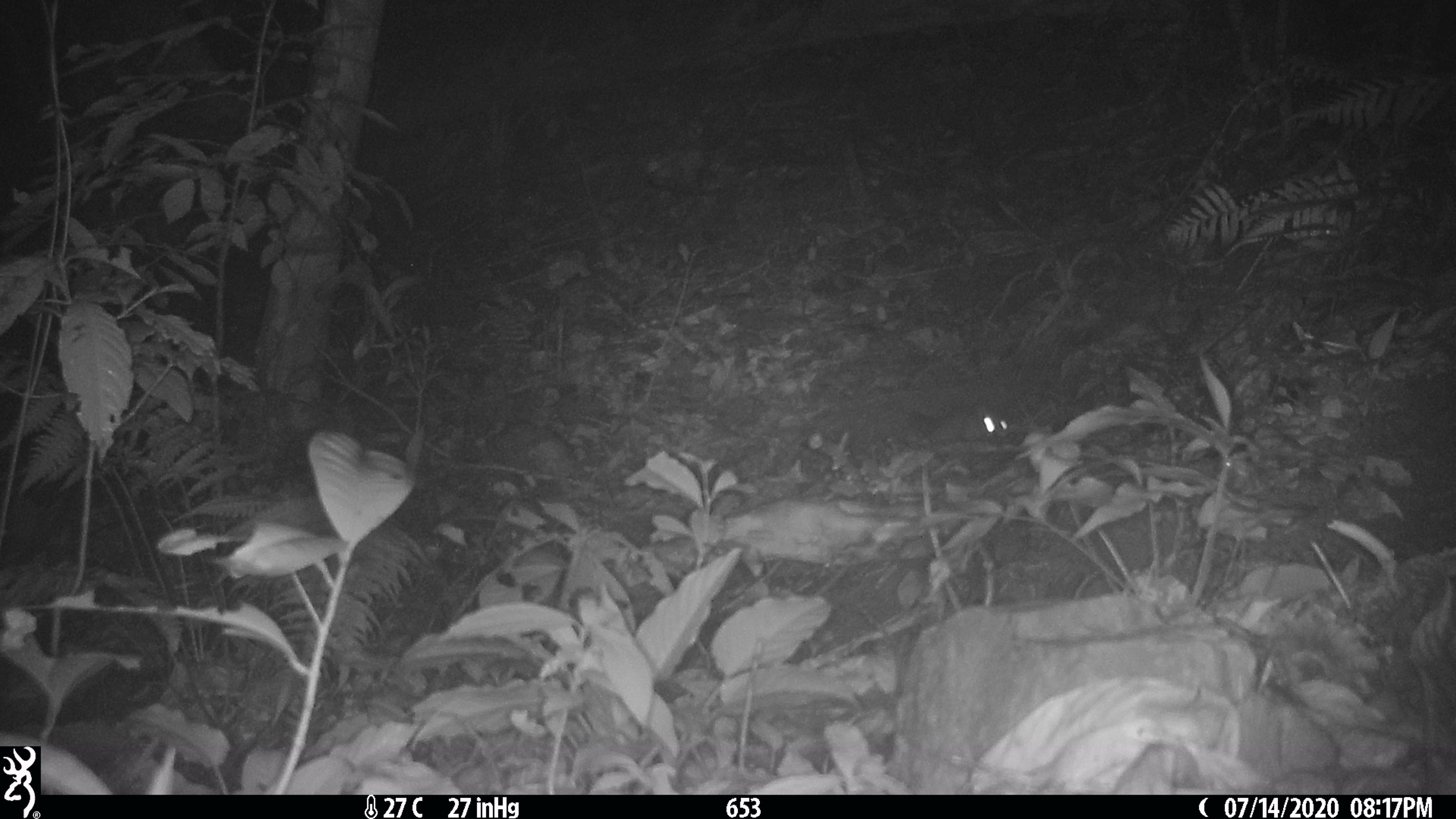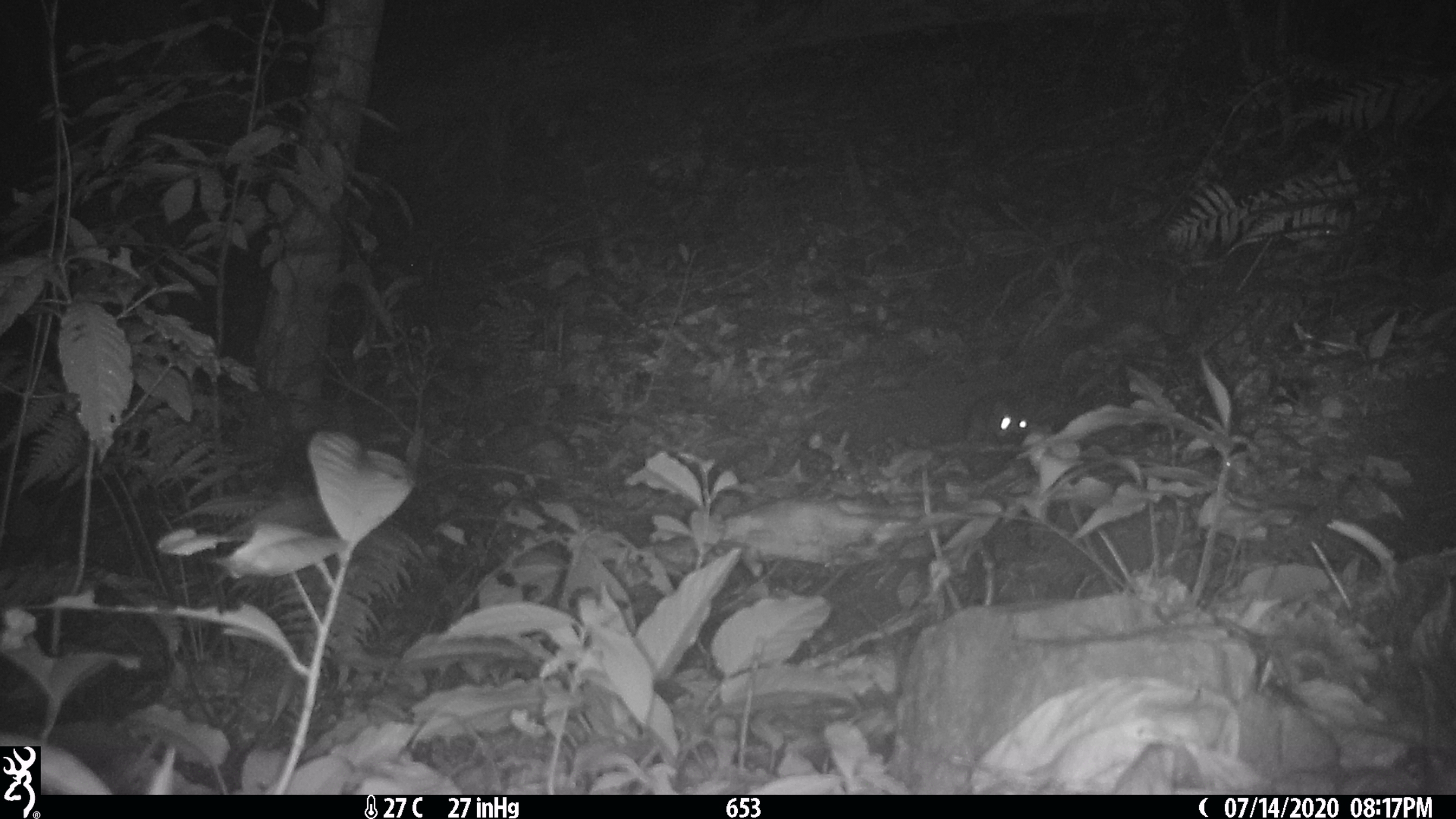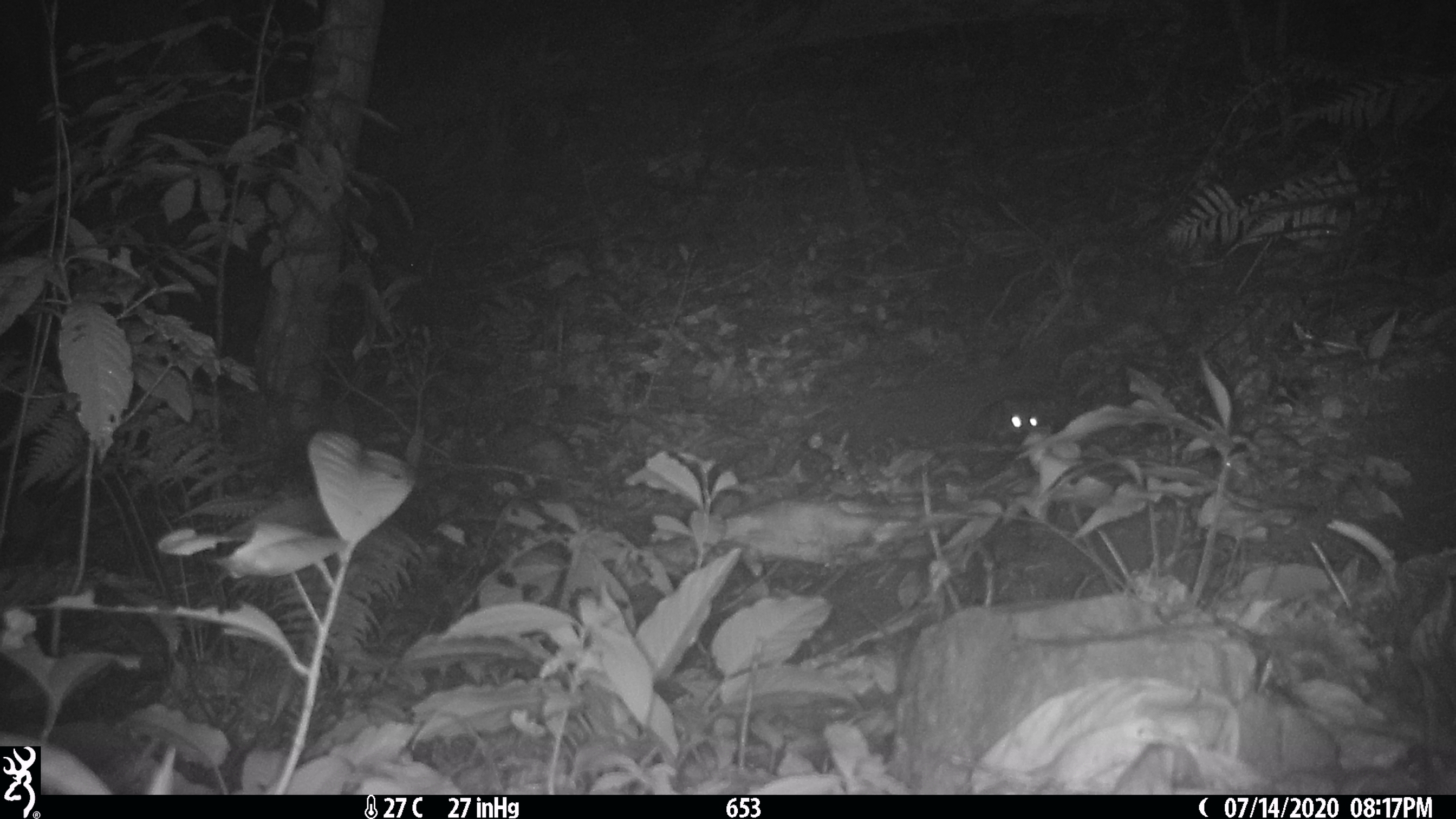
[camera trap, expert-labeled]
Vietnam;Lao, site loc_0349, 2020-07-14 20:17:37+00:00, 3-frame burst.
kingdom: Animalia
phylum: Chordata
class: Mammalia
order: Carnivora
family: Mustelidae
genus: Melogale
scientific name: Melogale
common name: ferret badger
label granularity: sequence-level